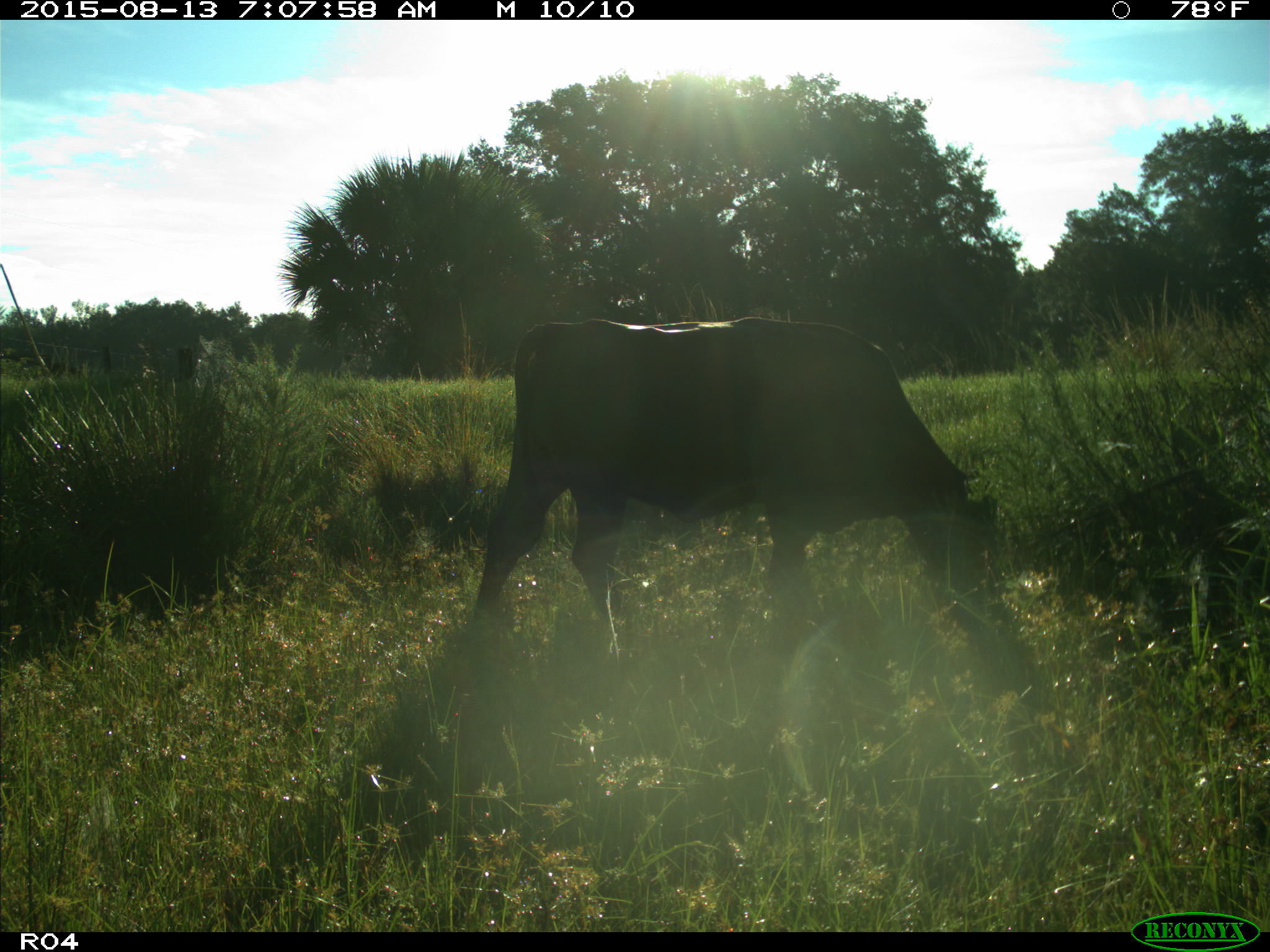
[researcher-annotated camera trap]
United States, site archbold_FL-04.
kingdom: Animalia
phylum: Chordata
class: Mammalia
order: Artiodactyla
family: Bovidae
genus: Bos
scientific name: Bos taurus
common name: domestic cow